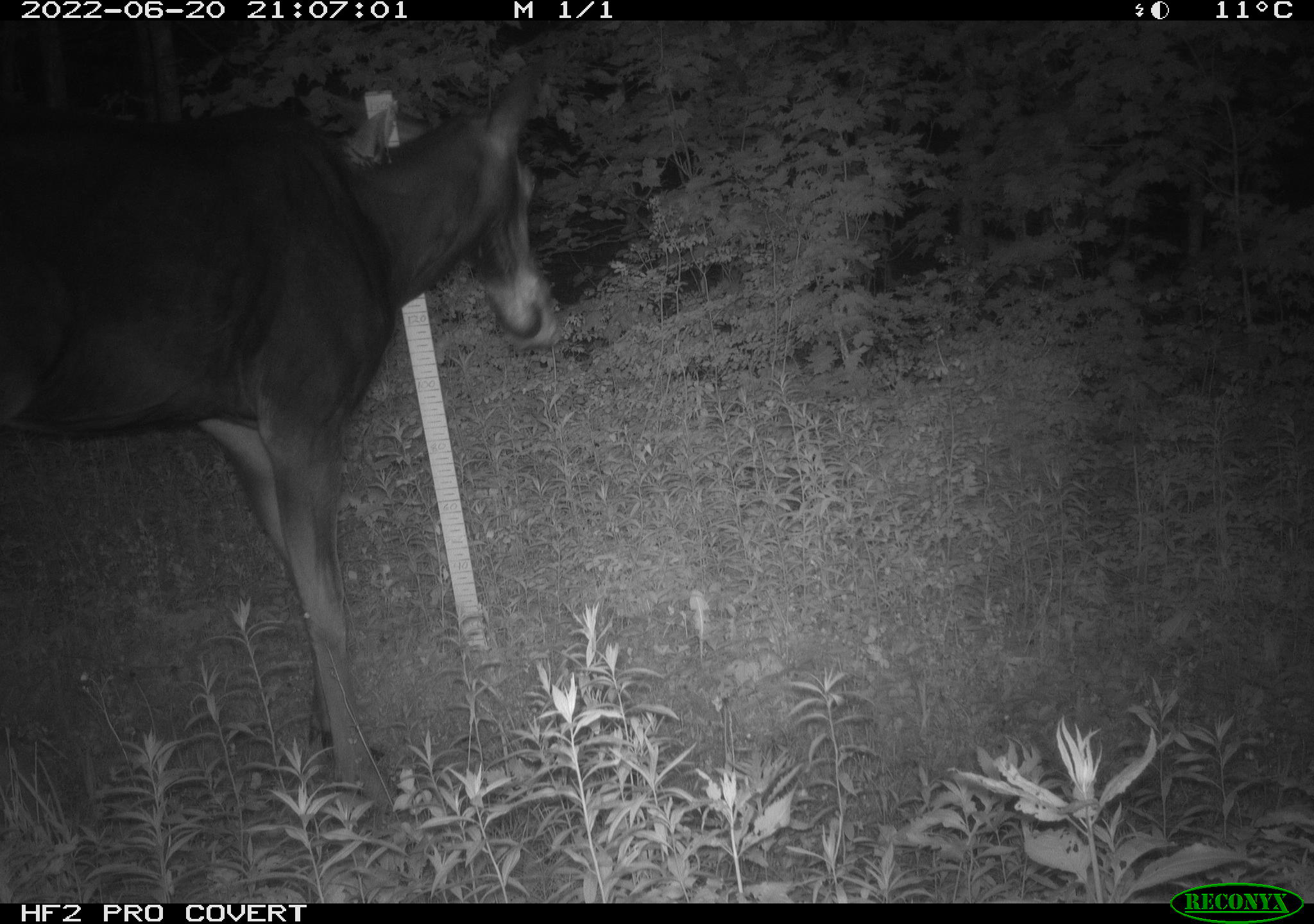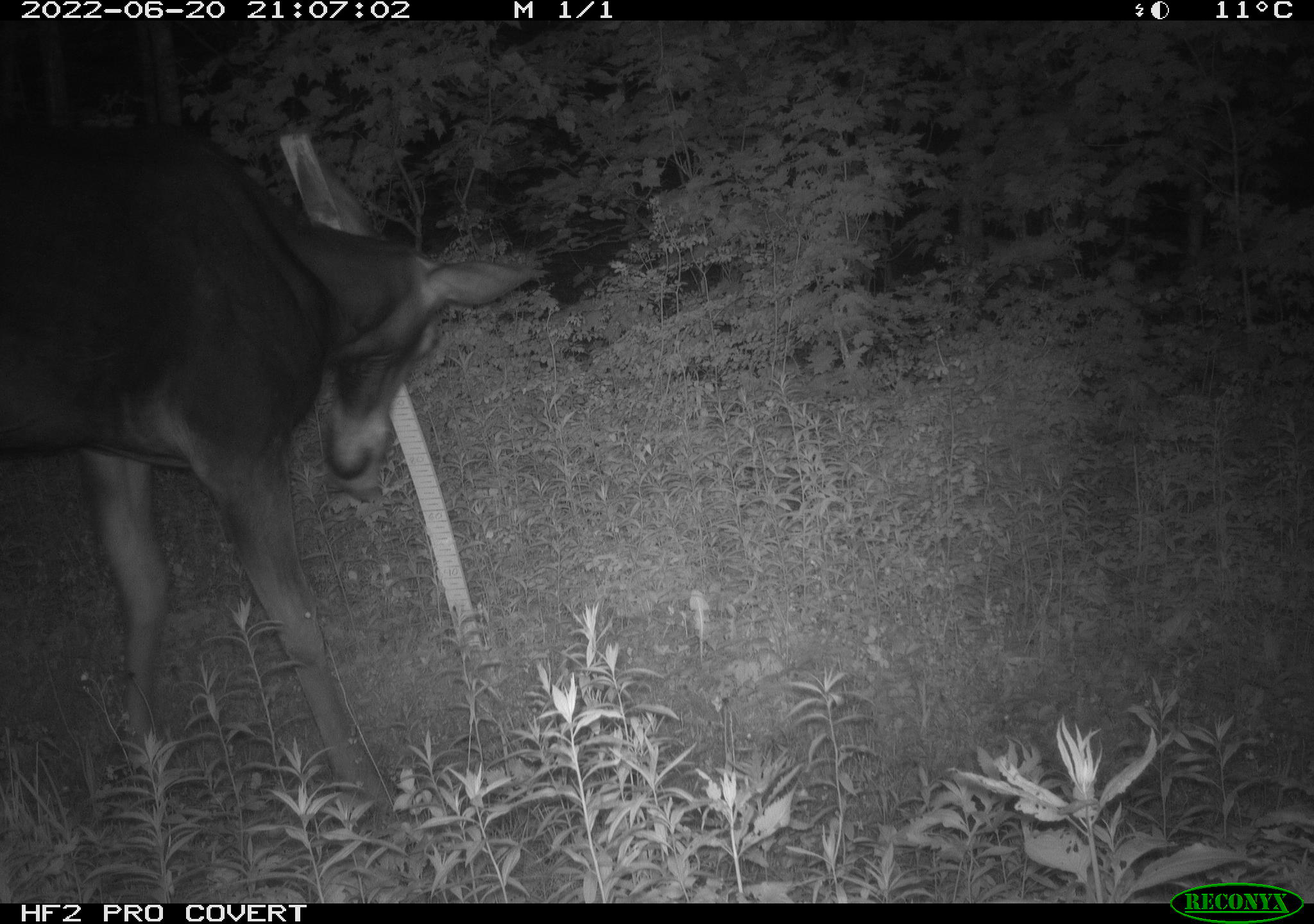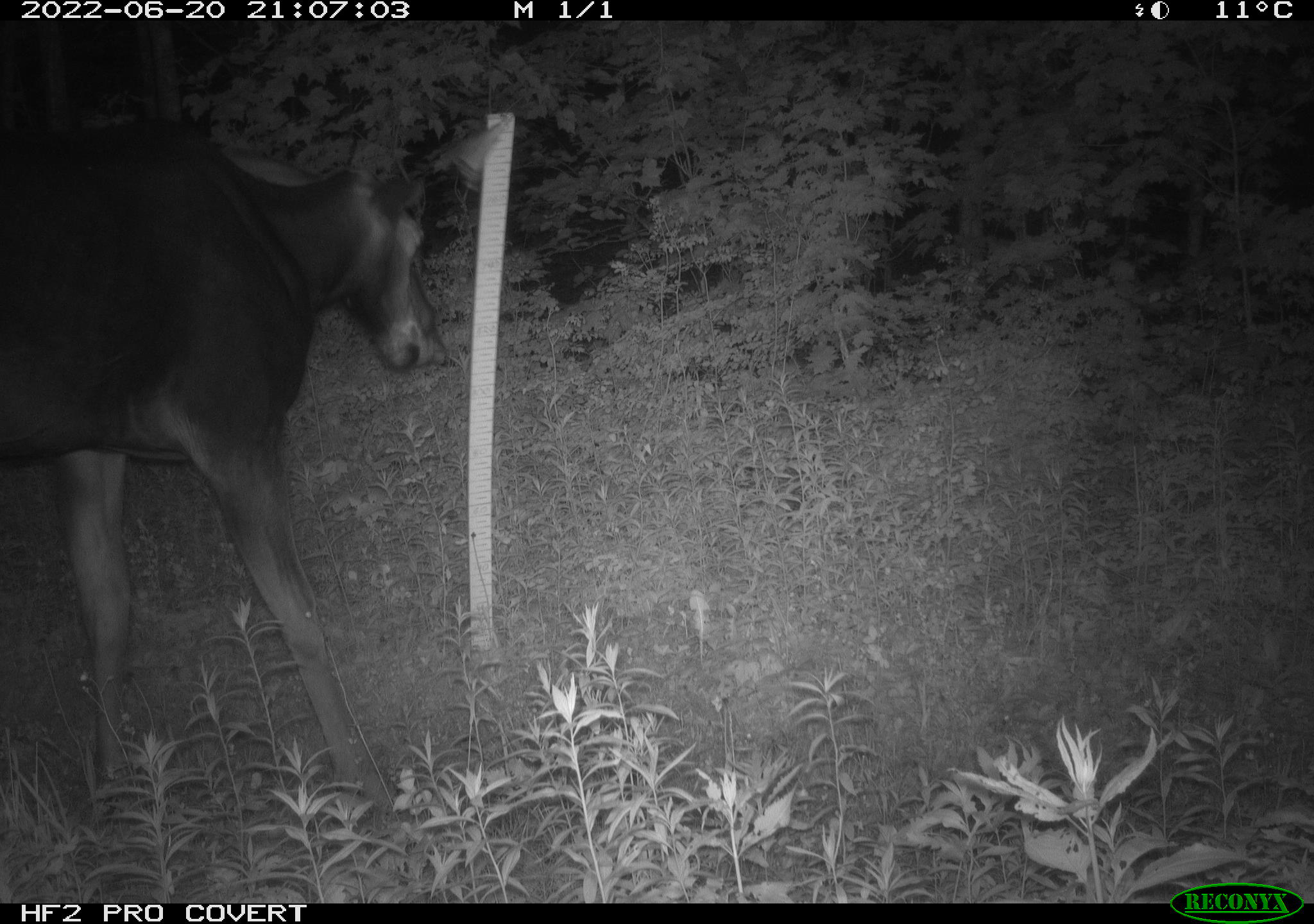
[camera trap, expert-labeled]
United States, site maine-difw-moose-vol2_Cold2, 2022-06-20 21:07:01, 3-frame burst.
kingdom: Animalia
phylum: Chordata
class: Mammalia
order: Artiodactyla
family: Cervidae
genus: Alces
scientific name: Alces alces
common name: moose